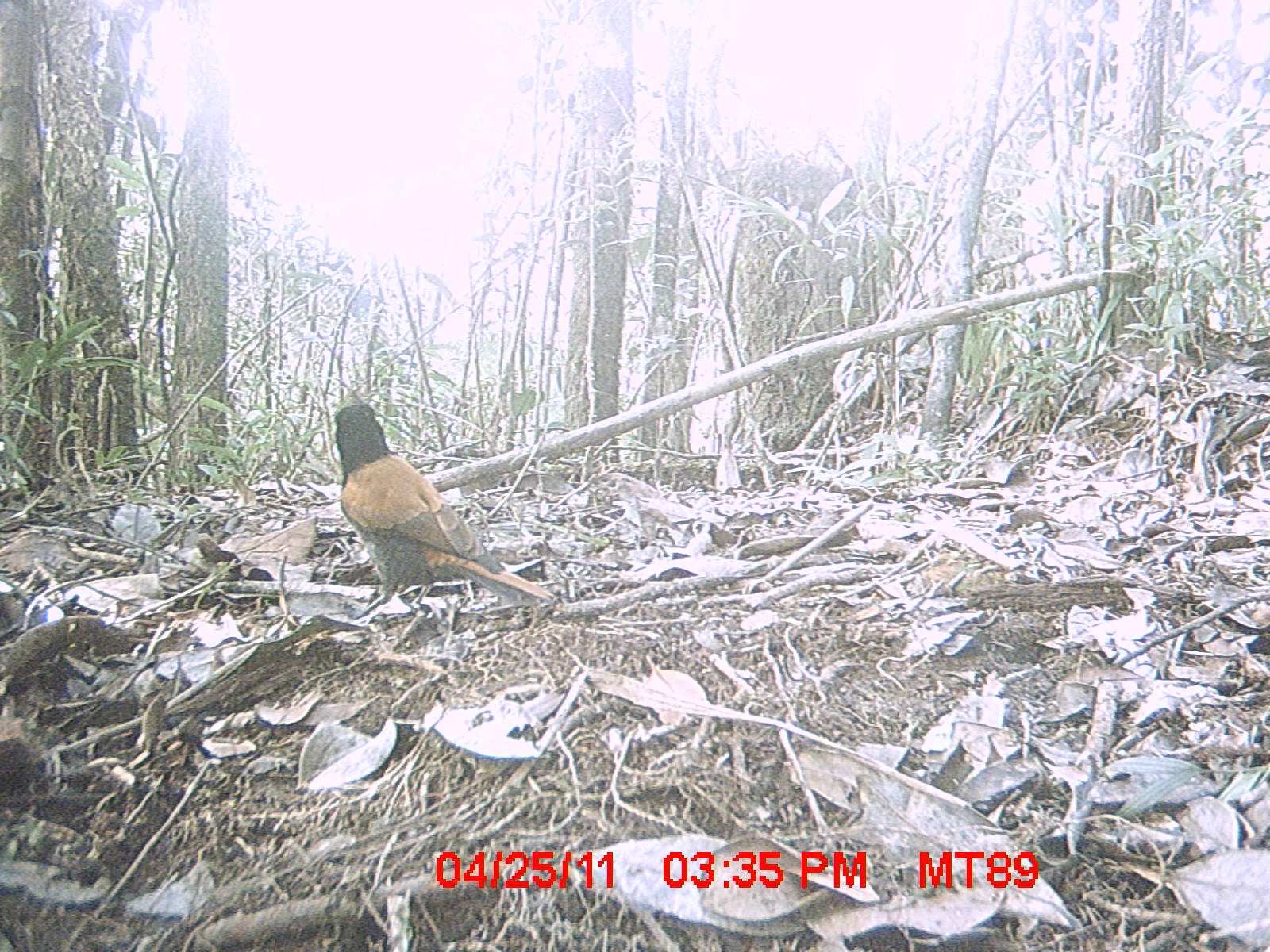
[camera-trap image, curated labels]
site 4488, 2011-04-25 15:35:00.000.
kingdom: Animalia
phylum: Chordata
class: Aves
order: Passeriformes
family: Vangidae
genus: Euryceros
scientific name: Euryceros prevostii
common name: helmet vanga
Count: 1.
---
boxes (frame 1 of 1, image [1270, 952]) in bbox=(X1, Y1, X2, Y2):
euryceros prevostii: bbox=(332, 400, 557, 623)